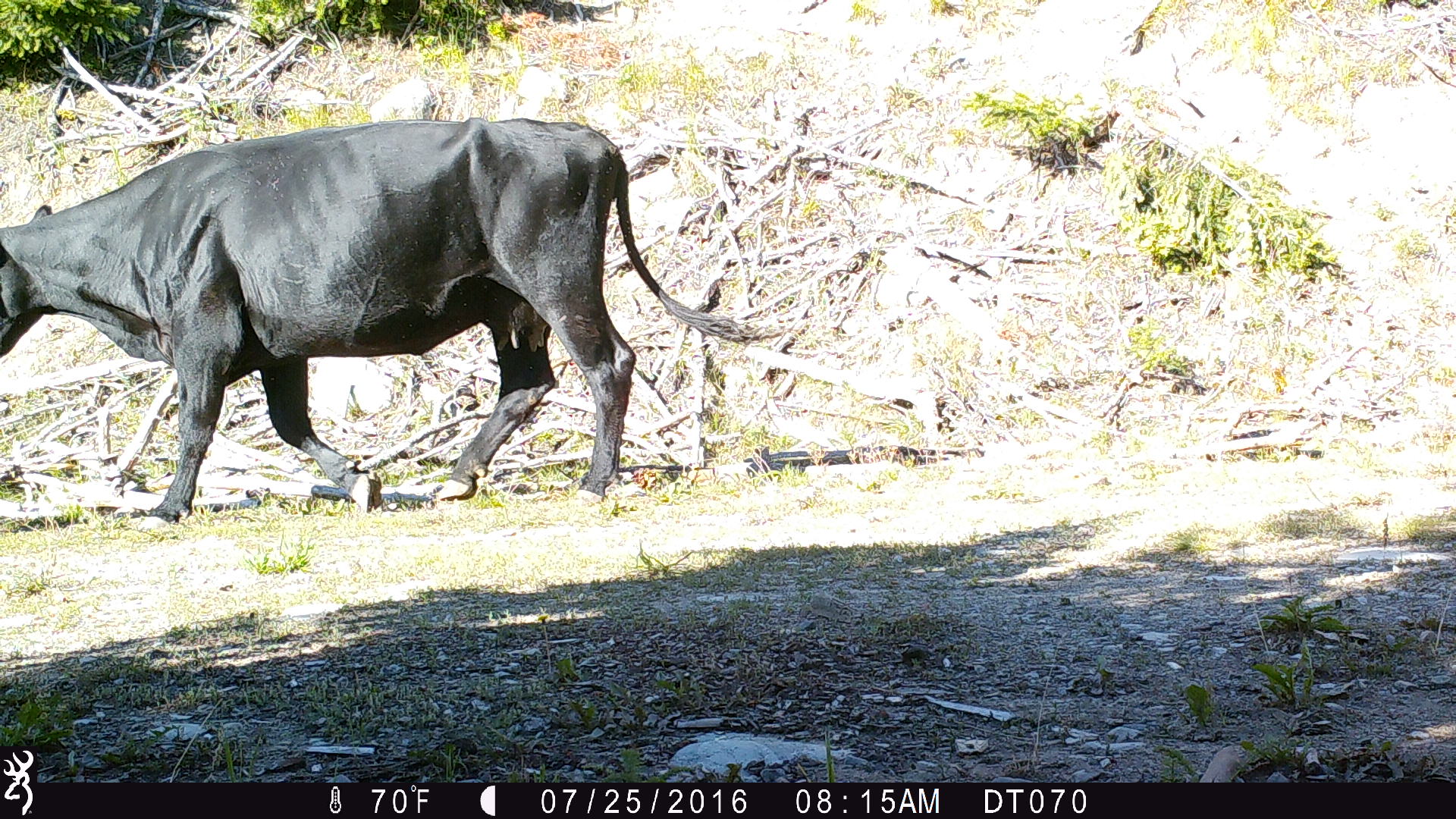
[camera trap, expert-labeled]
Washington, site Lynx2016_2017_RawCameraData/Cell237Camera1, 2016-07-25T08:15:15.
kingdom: Animalia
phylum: Chordata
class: Mammalia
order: Artiodactyla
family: Bovidae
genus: Bos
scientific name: Bos taurus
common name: domestic cattle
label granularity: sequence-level